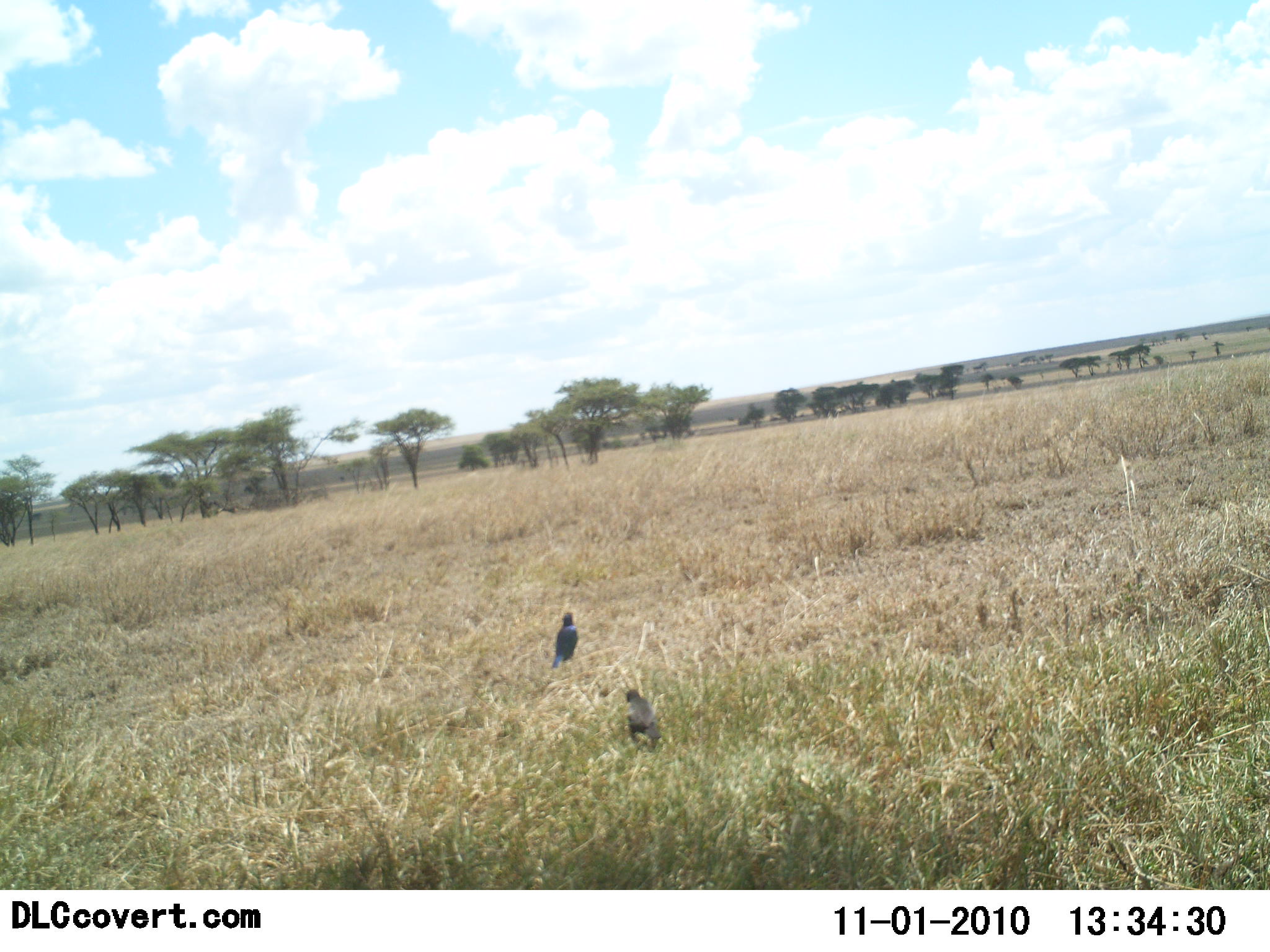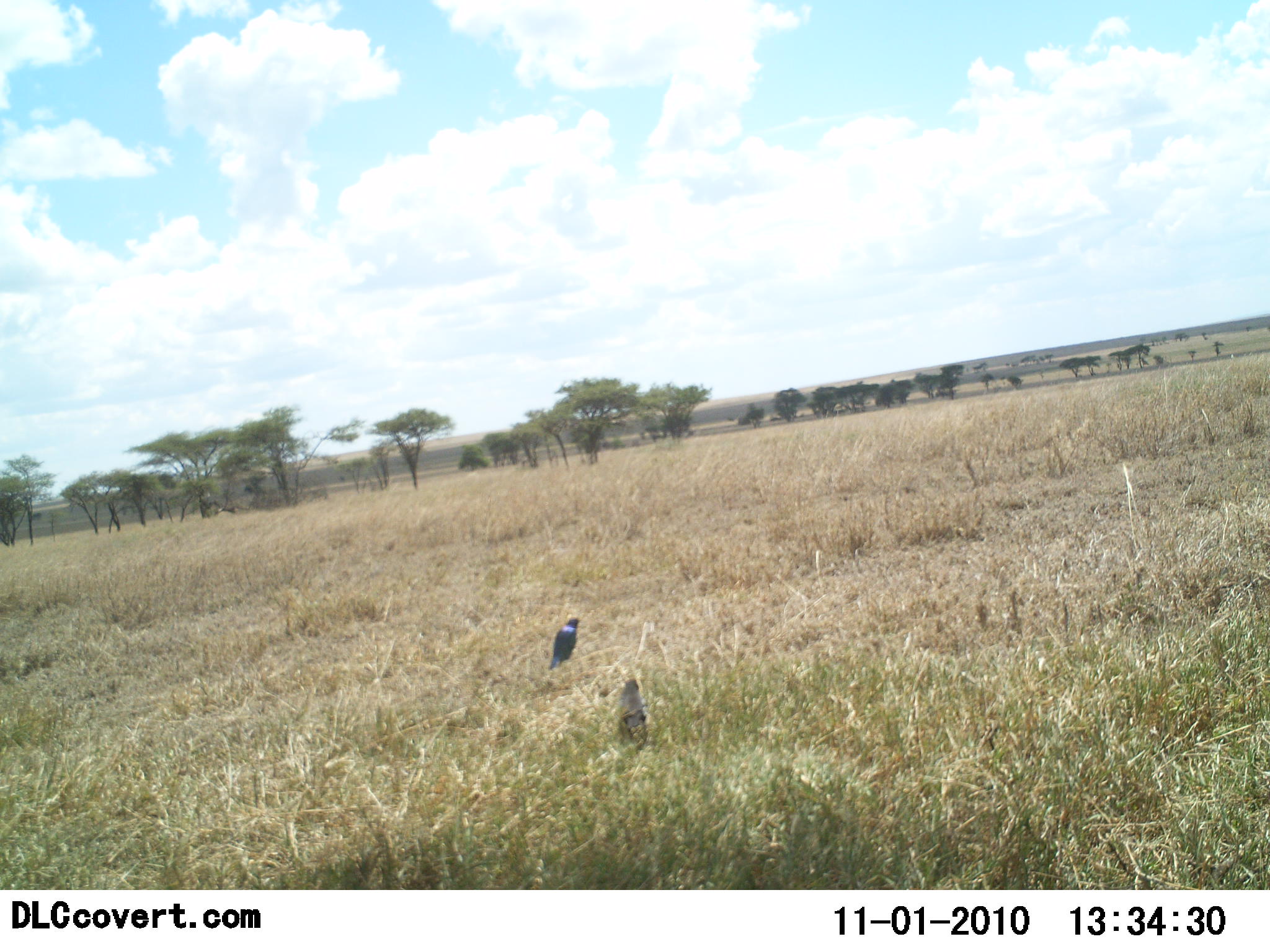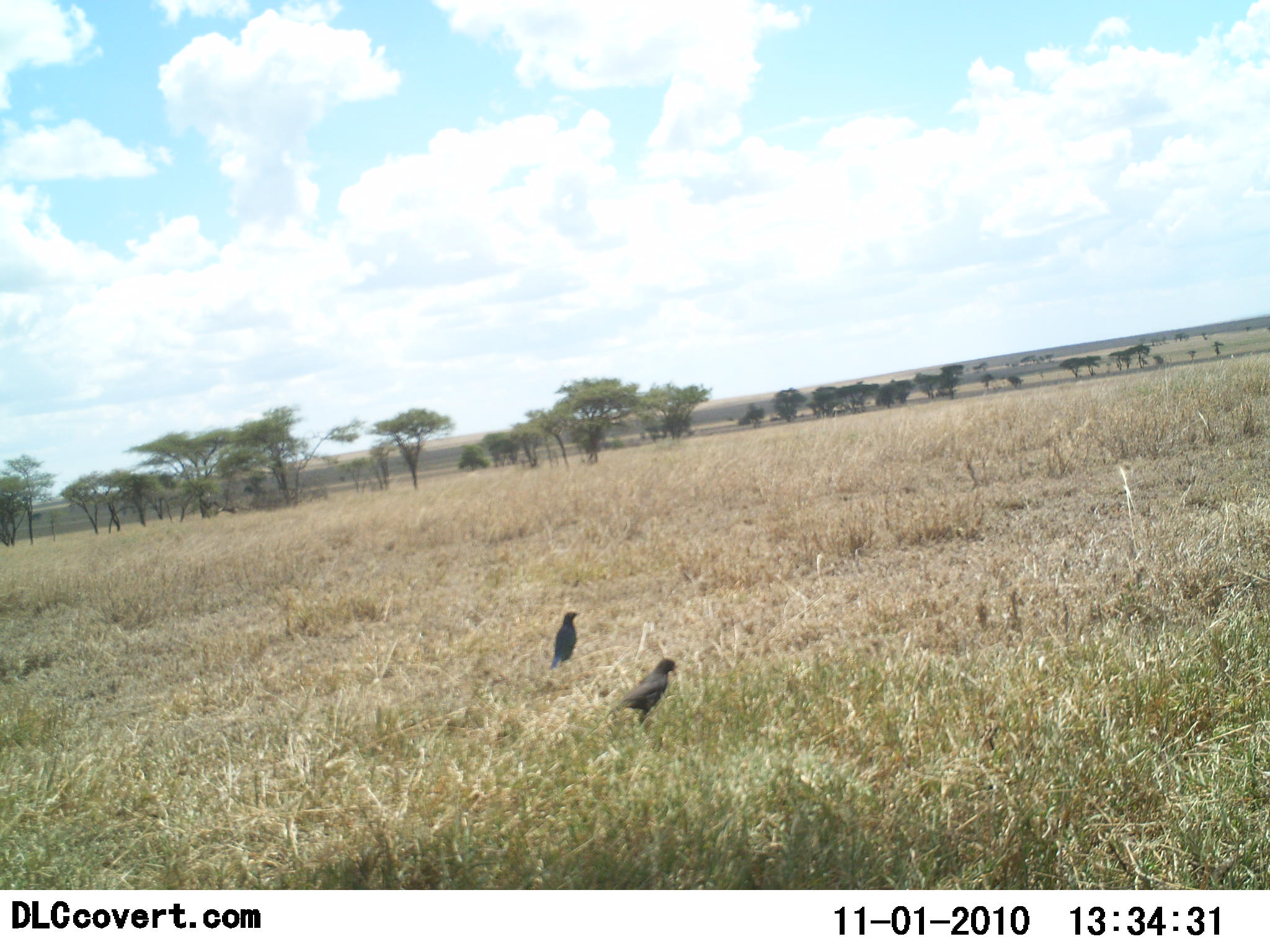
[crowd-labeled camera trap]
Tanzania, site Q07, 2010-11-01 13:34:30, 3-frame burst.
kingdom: Animalia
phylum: Chordata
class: Aves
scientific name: Aves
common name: bird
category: otherbird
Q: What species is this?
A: Otherbird (bird) (Aves).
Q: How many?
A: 2.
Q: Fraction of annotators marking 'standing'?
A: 73%.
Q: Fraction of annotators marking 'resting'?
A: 7%.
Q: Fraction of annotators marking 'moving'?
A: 27%.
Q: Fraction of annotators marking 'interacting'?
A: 0%.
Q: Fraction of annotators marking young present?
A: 0%.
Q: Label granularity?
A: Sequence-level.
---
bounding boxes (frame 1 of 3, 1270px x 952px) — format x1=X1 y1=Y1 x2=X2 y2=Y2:
animal: x1=626 y1=689 x2=661 y2=742; x1=551 y1=611 x2=578 y2=669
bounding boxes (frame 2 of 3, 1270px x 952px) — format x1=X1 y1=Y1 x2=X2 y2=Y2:
animal: x1=617 y1=678 x2=647 y2=736; x1=550 y1=617 x2=581 y2=670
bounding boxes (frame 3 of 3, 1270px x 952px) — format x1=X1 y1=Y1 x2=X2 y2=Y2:
animal: x1=614 y1=657 x2=677 y2=715; x1=550 y1=612 x2=579 y2=670